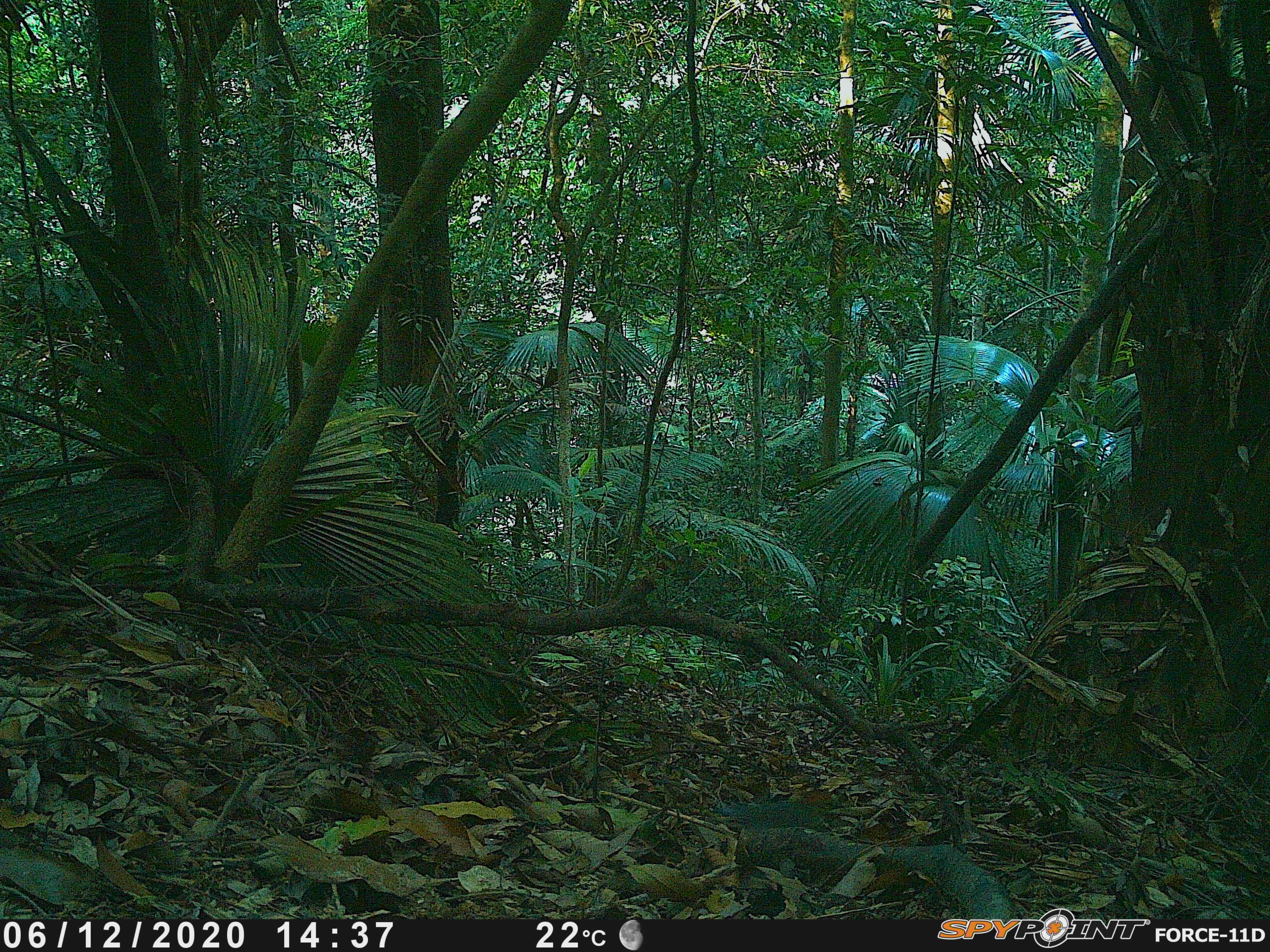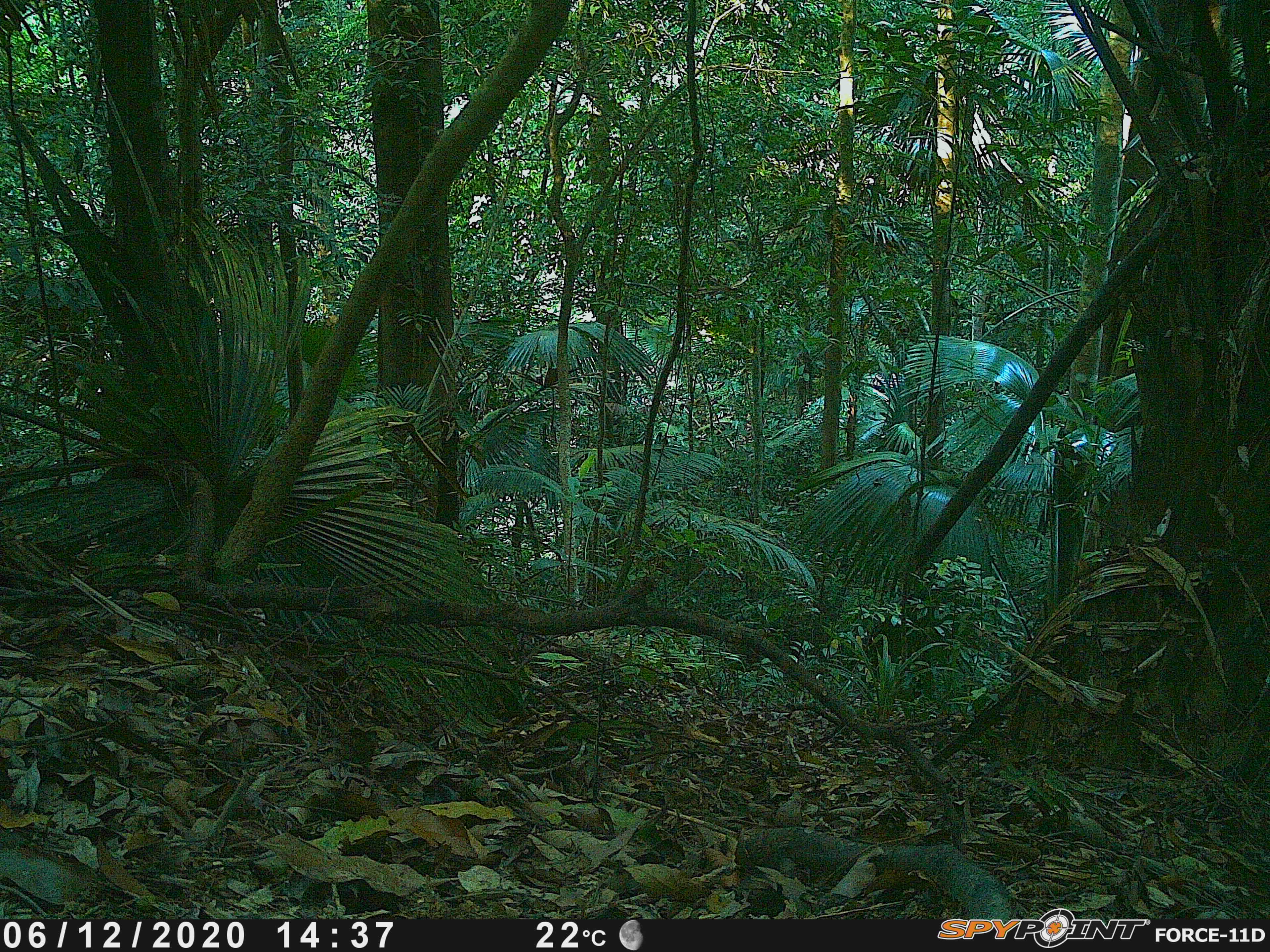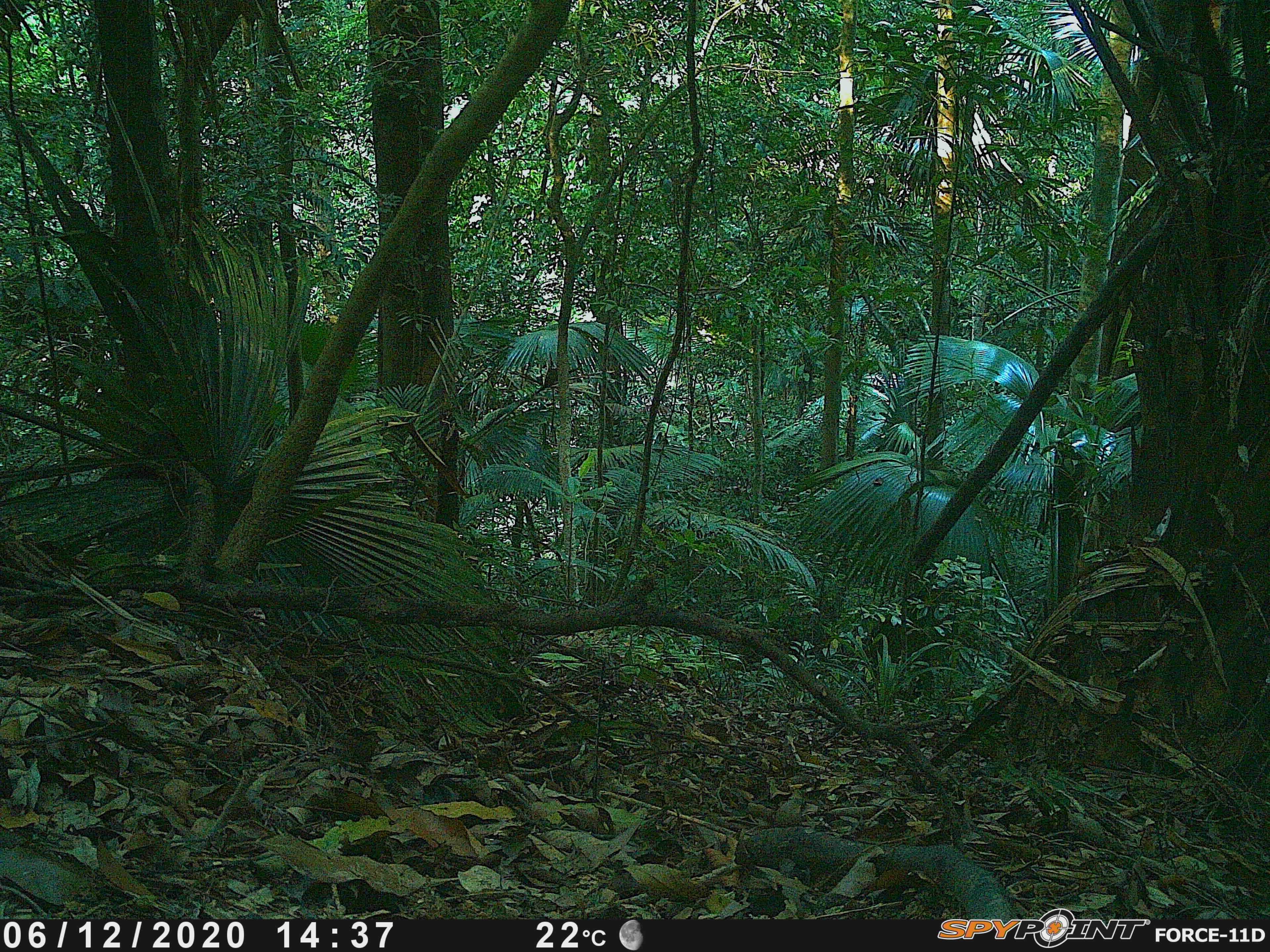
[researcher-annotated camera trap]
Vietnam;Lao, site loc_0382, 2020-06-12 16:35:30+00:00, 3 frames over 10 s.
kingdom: Animalia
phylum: Chordata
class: Aves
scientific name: Aves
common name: bird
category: unidentified bird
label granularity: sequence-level